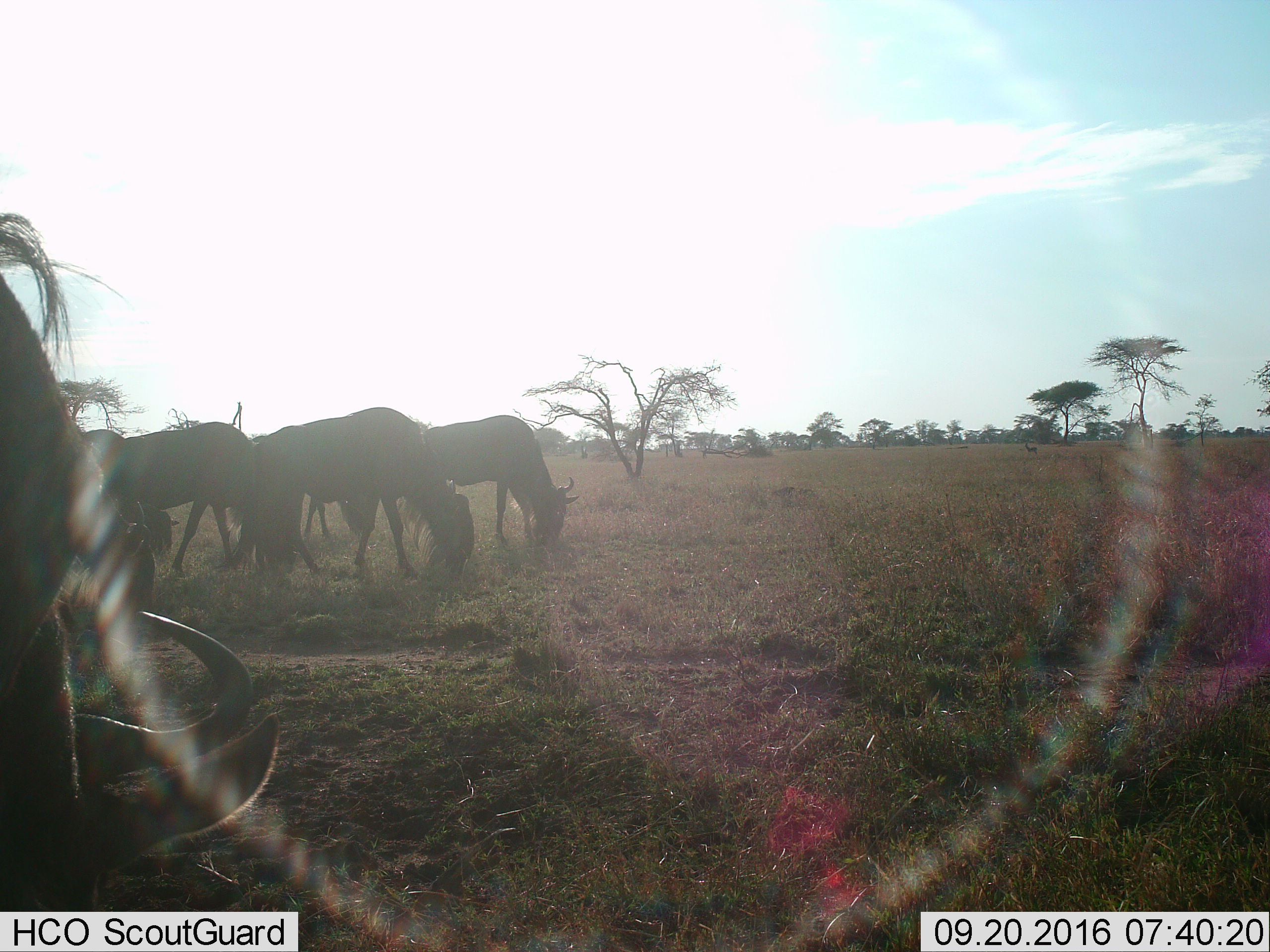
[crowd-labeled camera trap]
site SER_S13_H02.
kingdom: Animalia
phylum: Chordata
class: Mammalia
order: Artiodactyla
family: Bovidae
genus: Connochaetes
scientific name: Connochaetes taurinus taurinus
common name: blue wildebeest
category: wildebeestblue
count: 4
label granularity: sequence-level